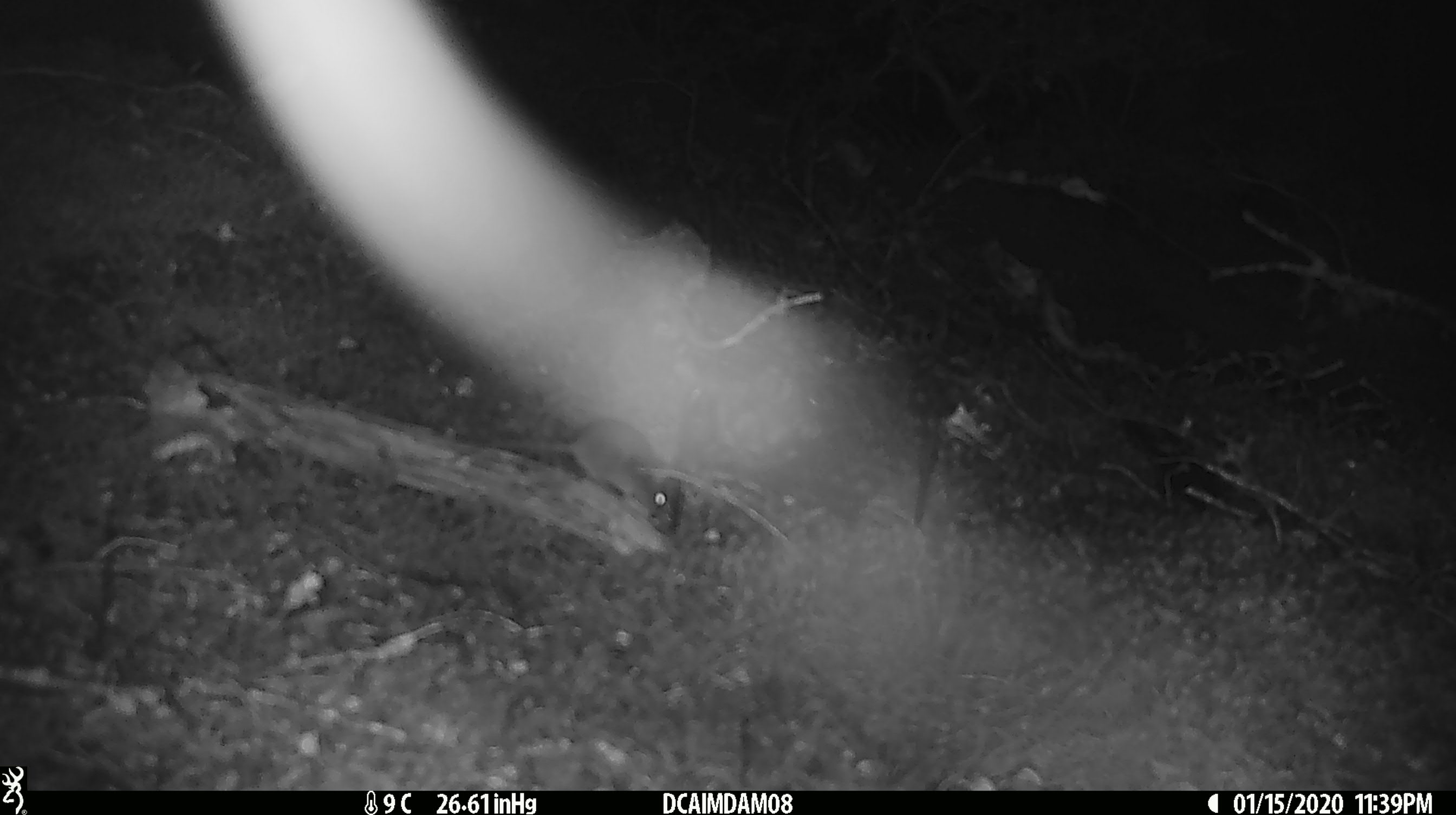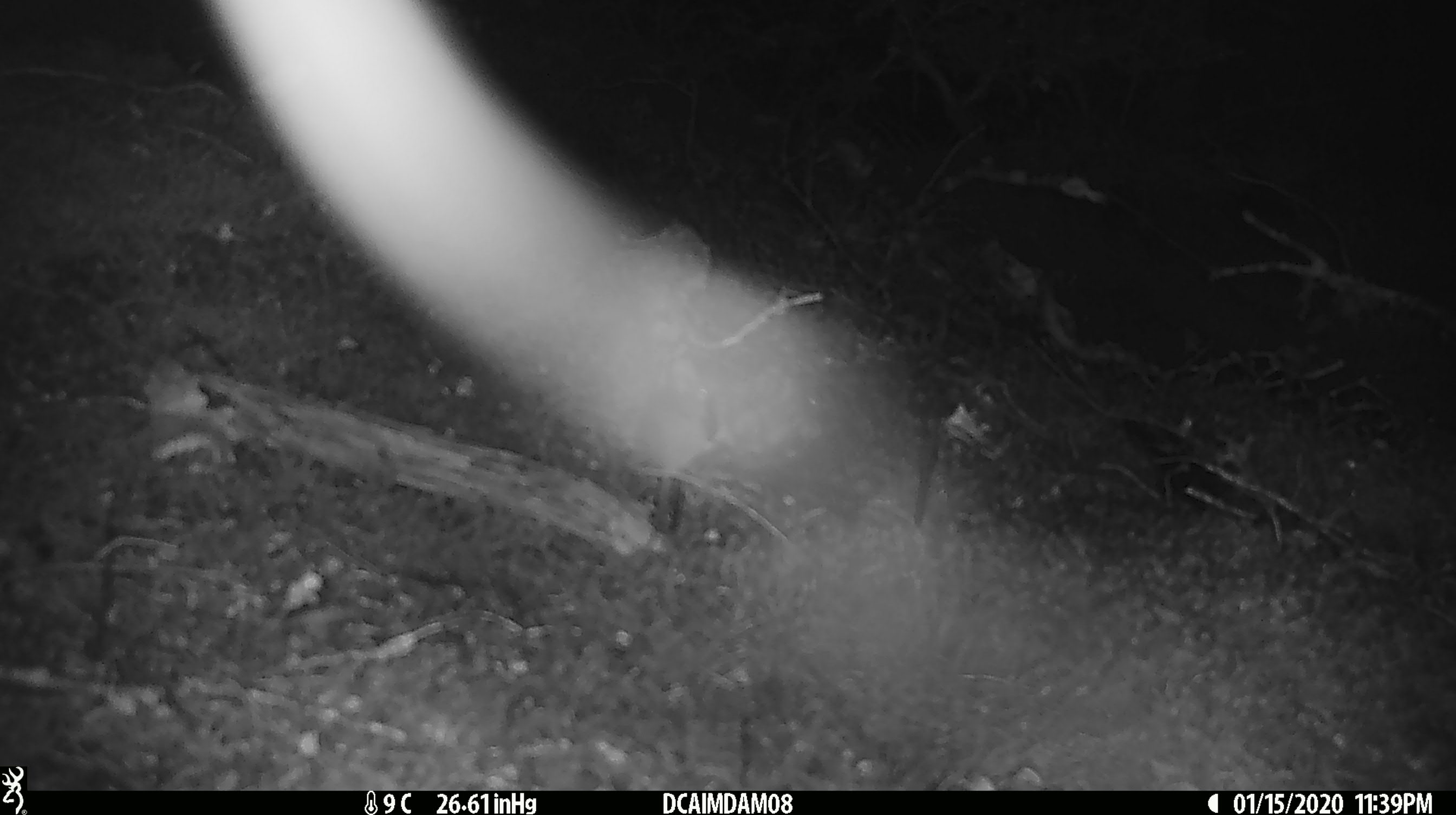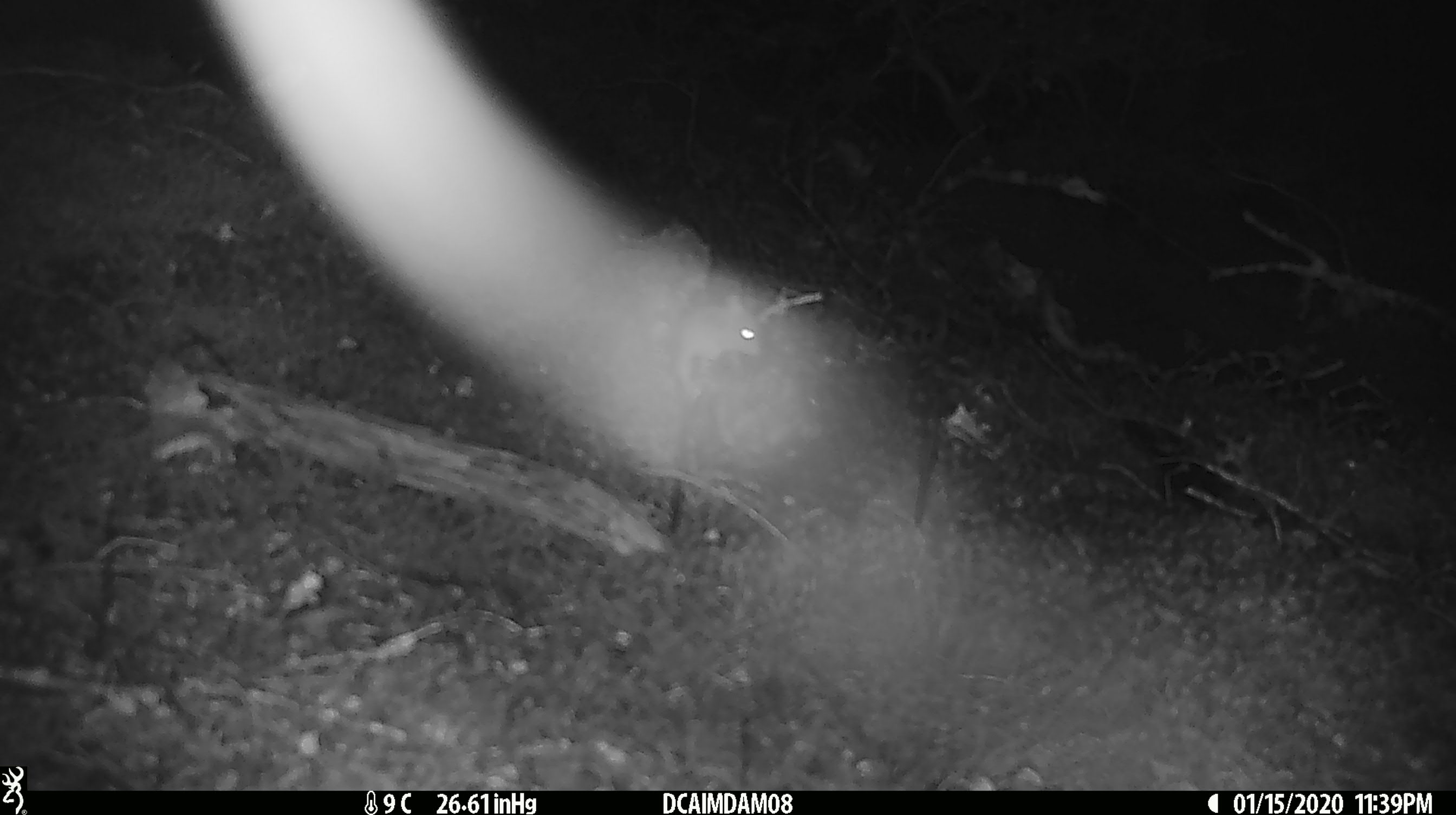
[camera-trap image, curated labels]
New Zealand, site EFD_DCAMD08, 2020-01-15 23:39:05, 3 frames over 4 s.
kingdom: Animalia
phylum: Chordata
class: Mammalia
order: Rodentia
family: Muridae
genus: Mus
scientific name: Mus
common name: mouse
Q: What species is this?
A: Mouse (Mus).